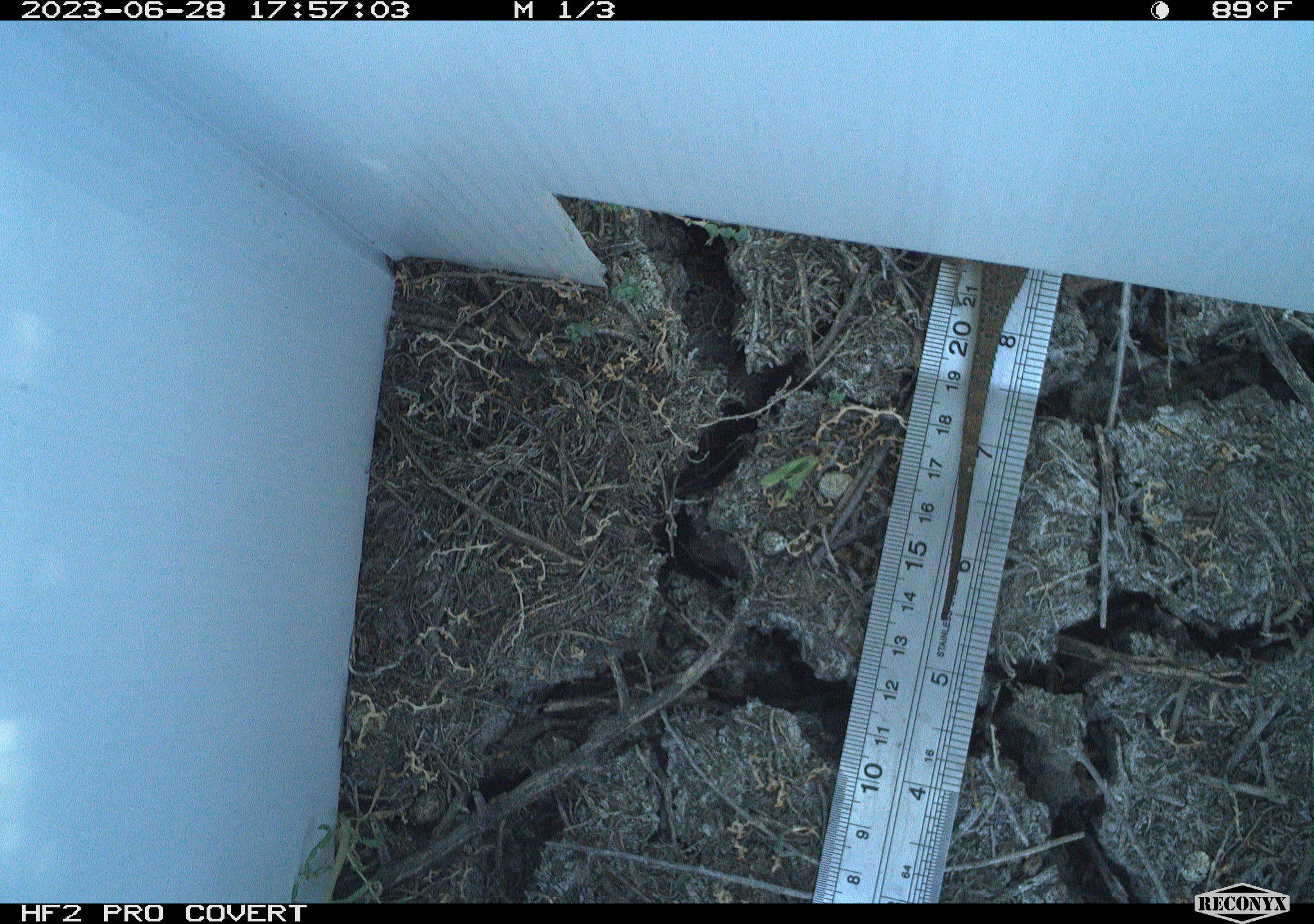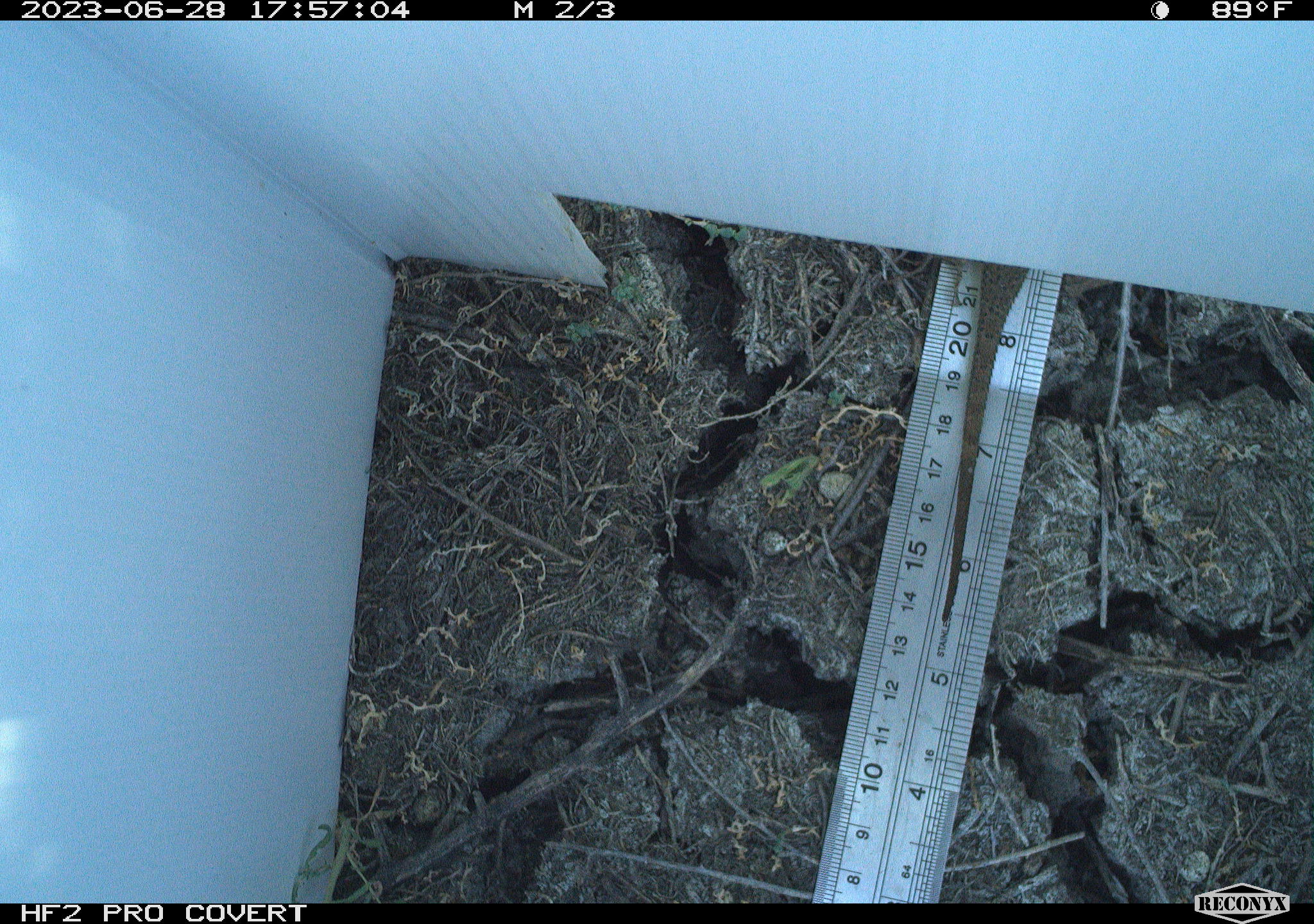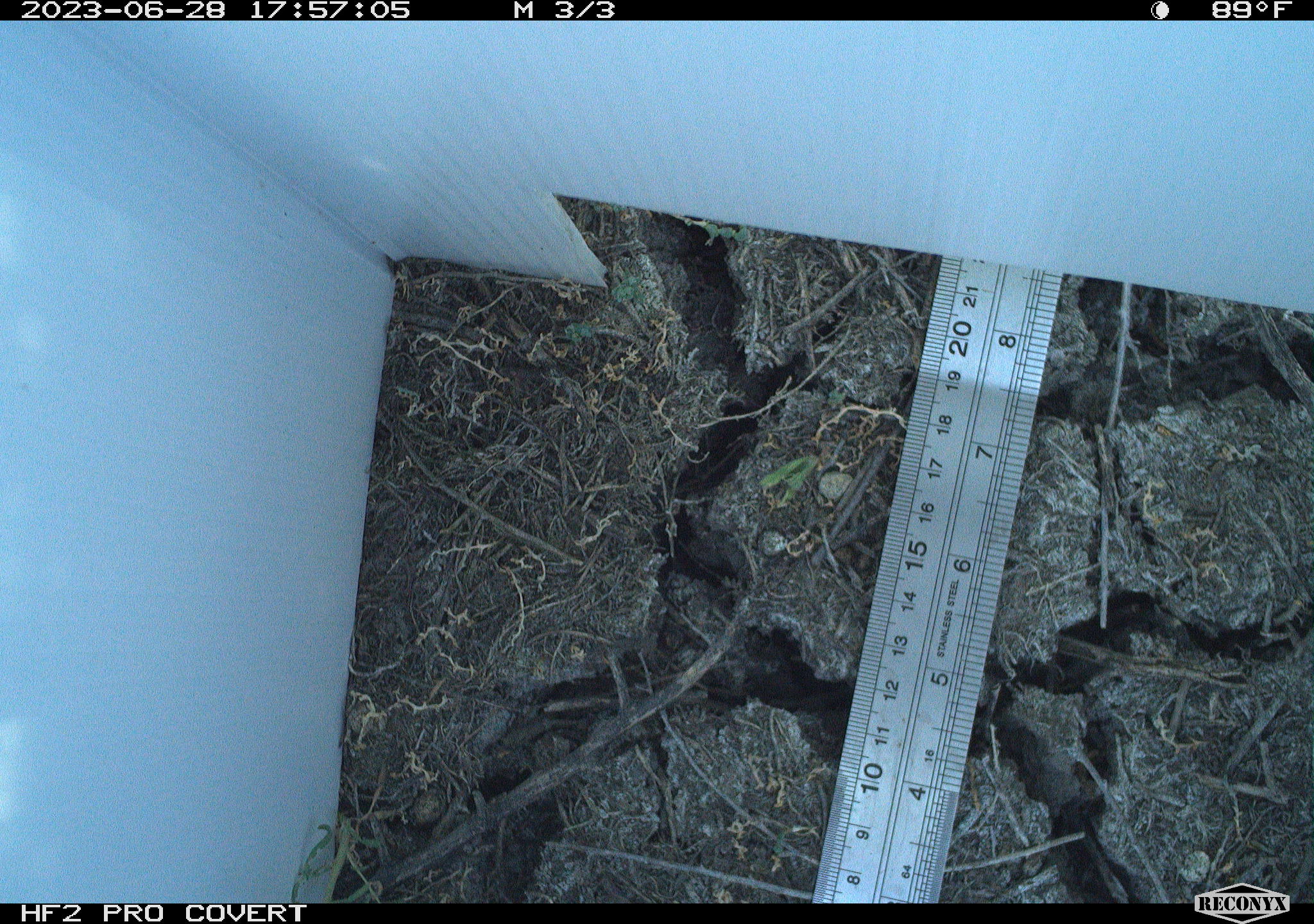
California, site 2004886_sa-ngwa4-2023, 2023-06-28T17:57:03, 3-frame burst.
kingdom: Animalia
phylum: Chordata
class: Reptilia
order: Squamata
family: Phrynosomatidae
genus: Sceloporus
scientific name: Sceloporus occidentalis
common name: western fence lizard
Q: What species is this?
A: Western fence lizard (Sceloporus occidentalis).